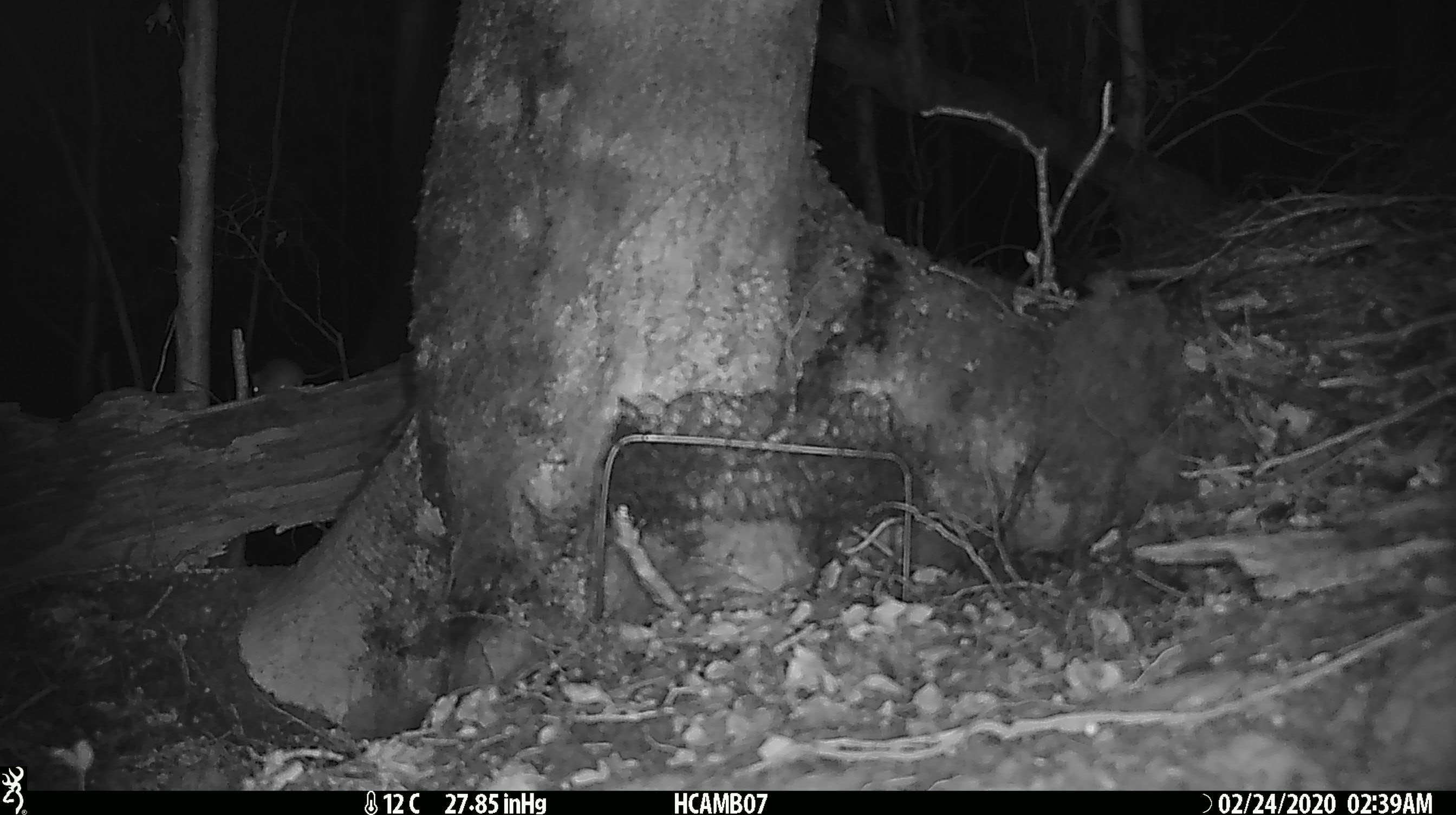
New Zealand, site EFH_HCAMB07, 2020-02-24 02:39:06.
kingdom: Animalia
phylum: Chordata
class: Mammalia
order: Rodentia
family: Muridae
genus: Mus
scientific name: Mus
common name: mouse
Mouse (Mus).